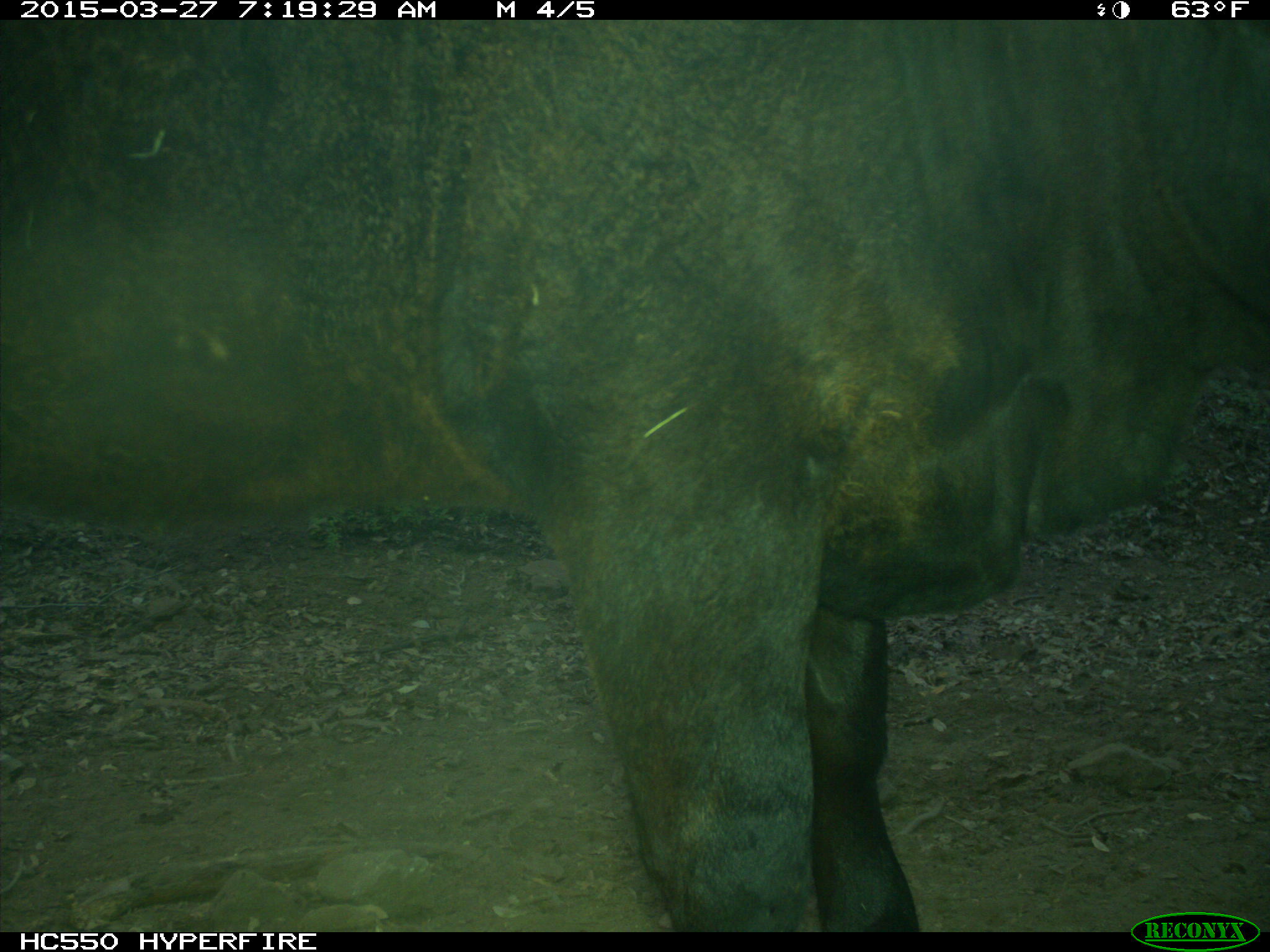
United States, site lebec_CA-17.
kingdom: Animalia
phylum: Chordata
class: Mammalia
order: Artiodactyla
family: Bovidae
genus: Bos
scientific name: Bos taurus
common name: domestic cow